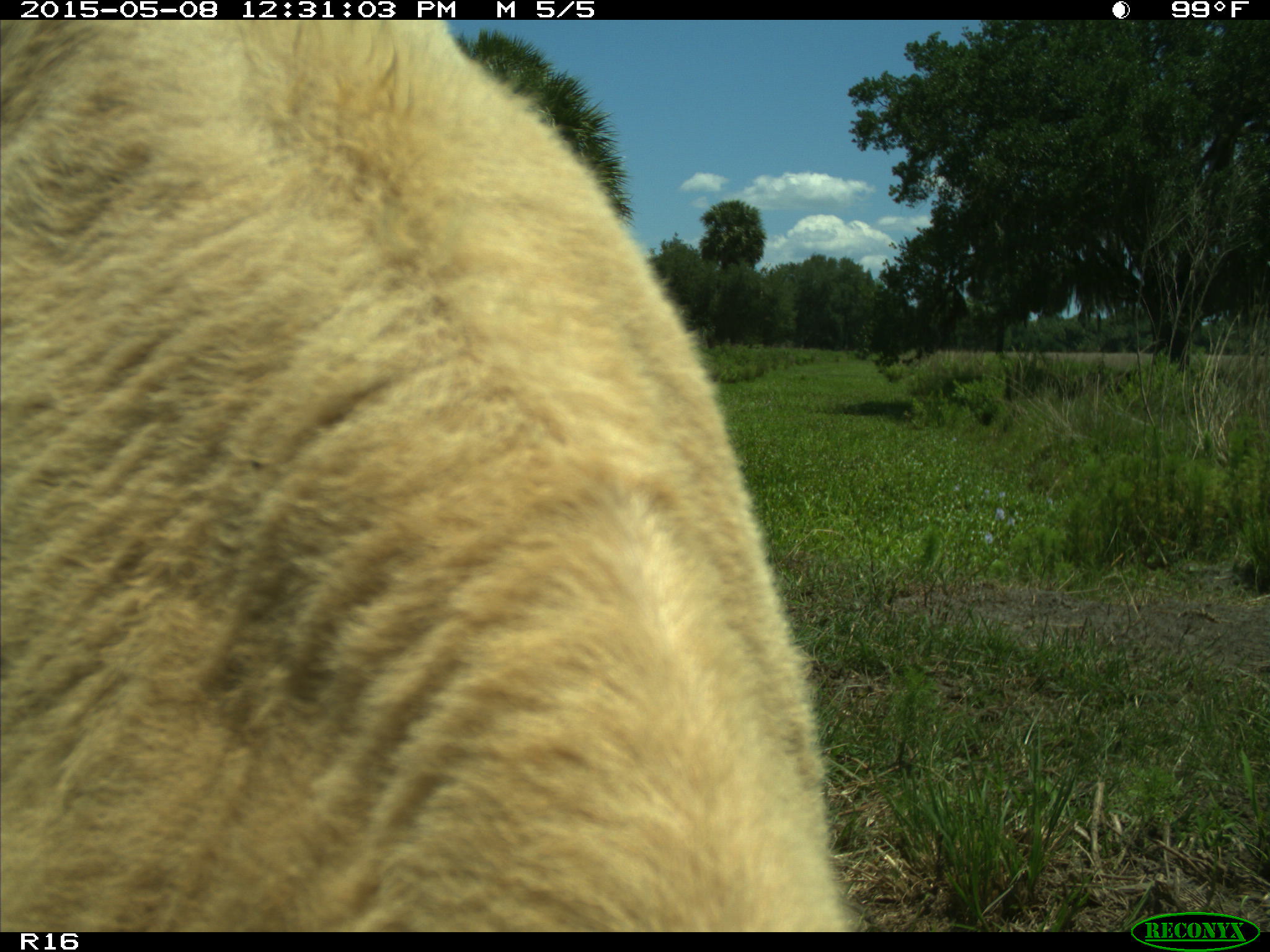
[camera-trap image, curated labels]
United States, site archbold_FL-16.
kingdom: Animalia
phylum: Chordata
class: Mammalia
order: Artiodactyla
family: Bovidae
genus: Bos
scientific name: Bos taurus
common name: domestic cow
Bos taurus (domestic cow).